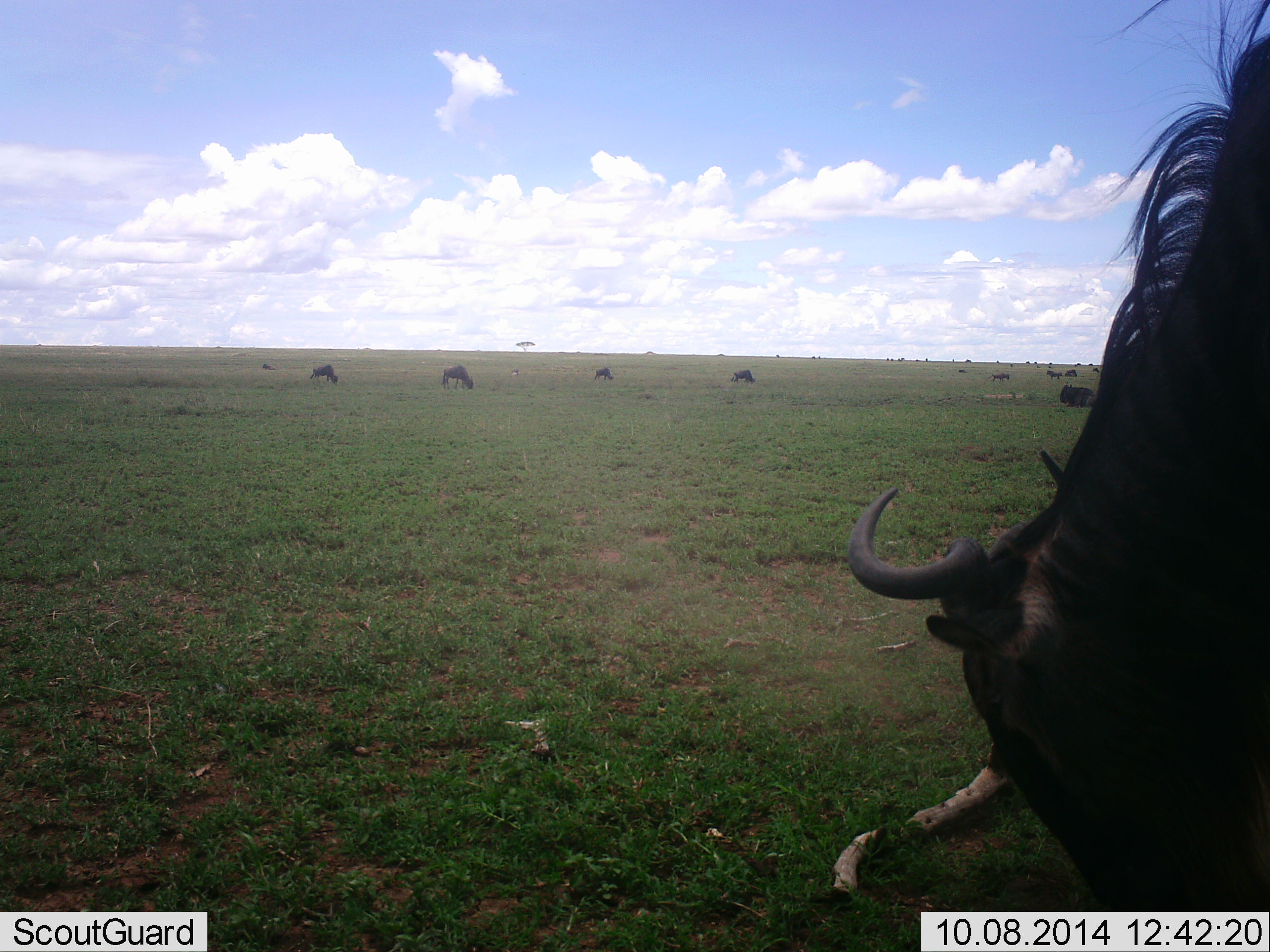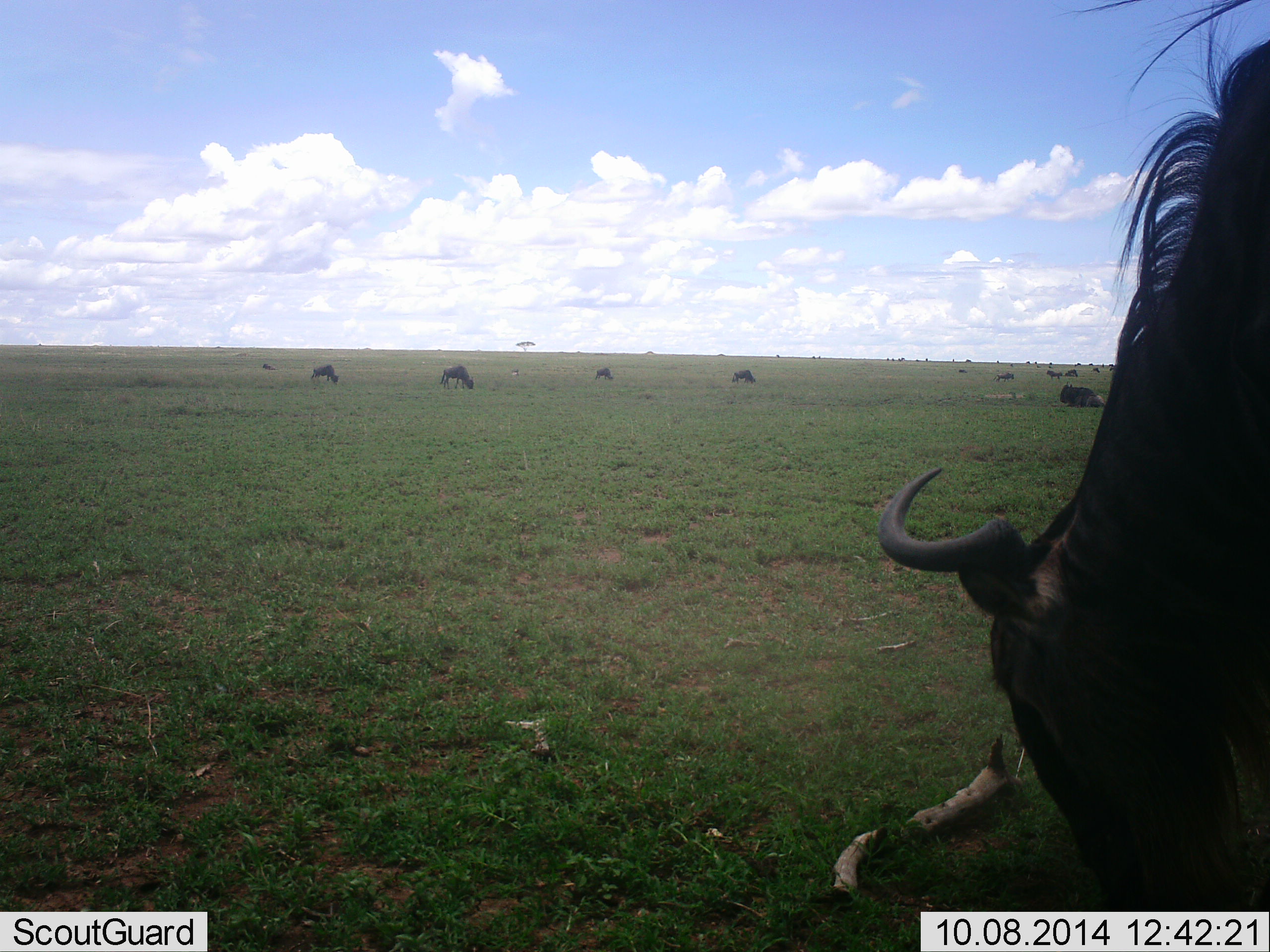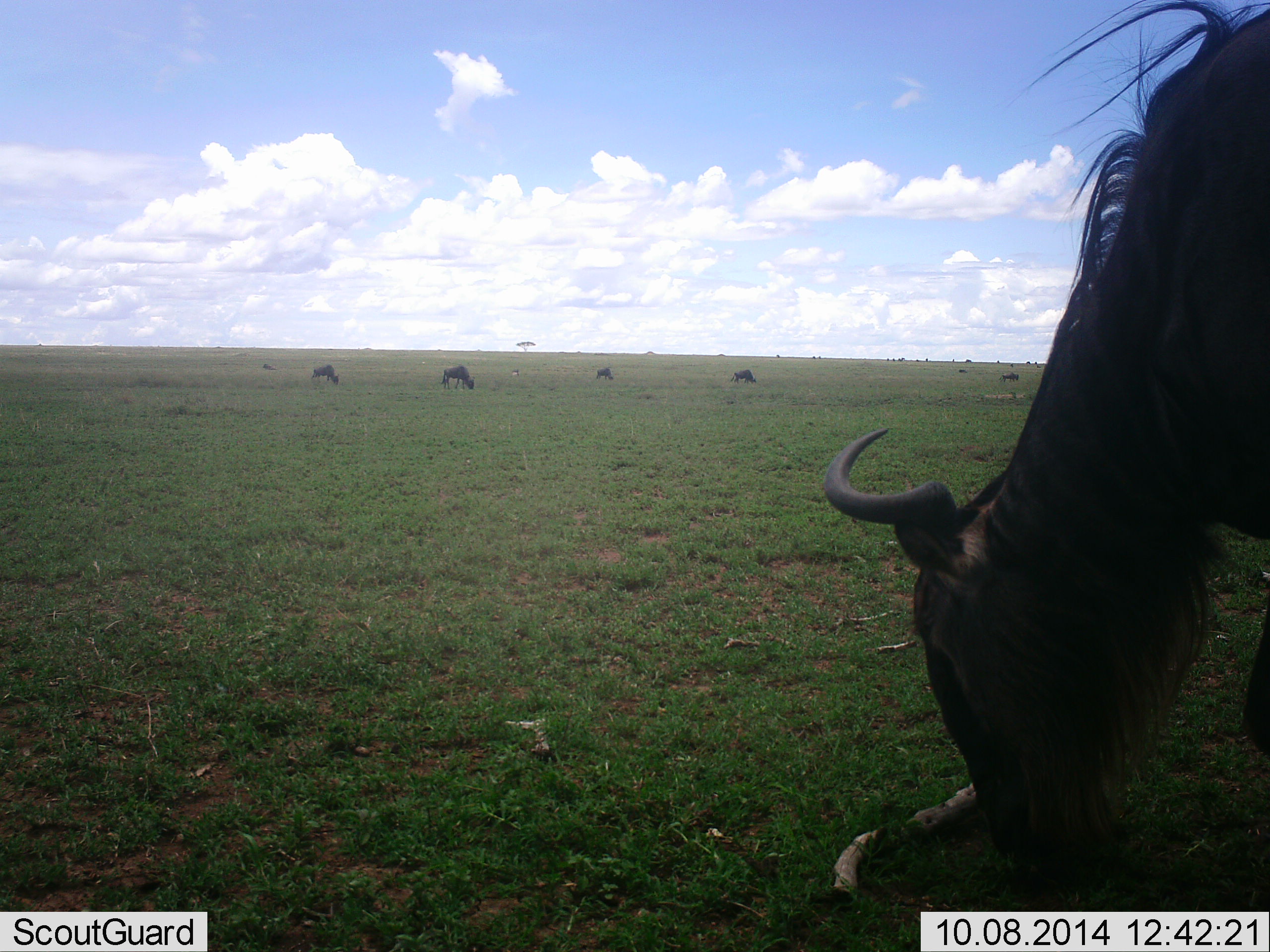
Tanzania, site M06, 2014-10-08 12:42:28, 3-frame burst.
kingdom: Animalia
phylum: Chordata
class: Mammalia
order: Artiodactyla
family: Bovidae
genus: Connochaetes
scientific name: Connochaetes taurinus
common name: blue wildebeest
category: wildebeest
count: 10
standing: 20%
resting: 50%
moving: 30%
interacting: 0%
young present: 0%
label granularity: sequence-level